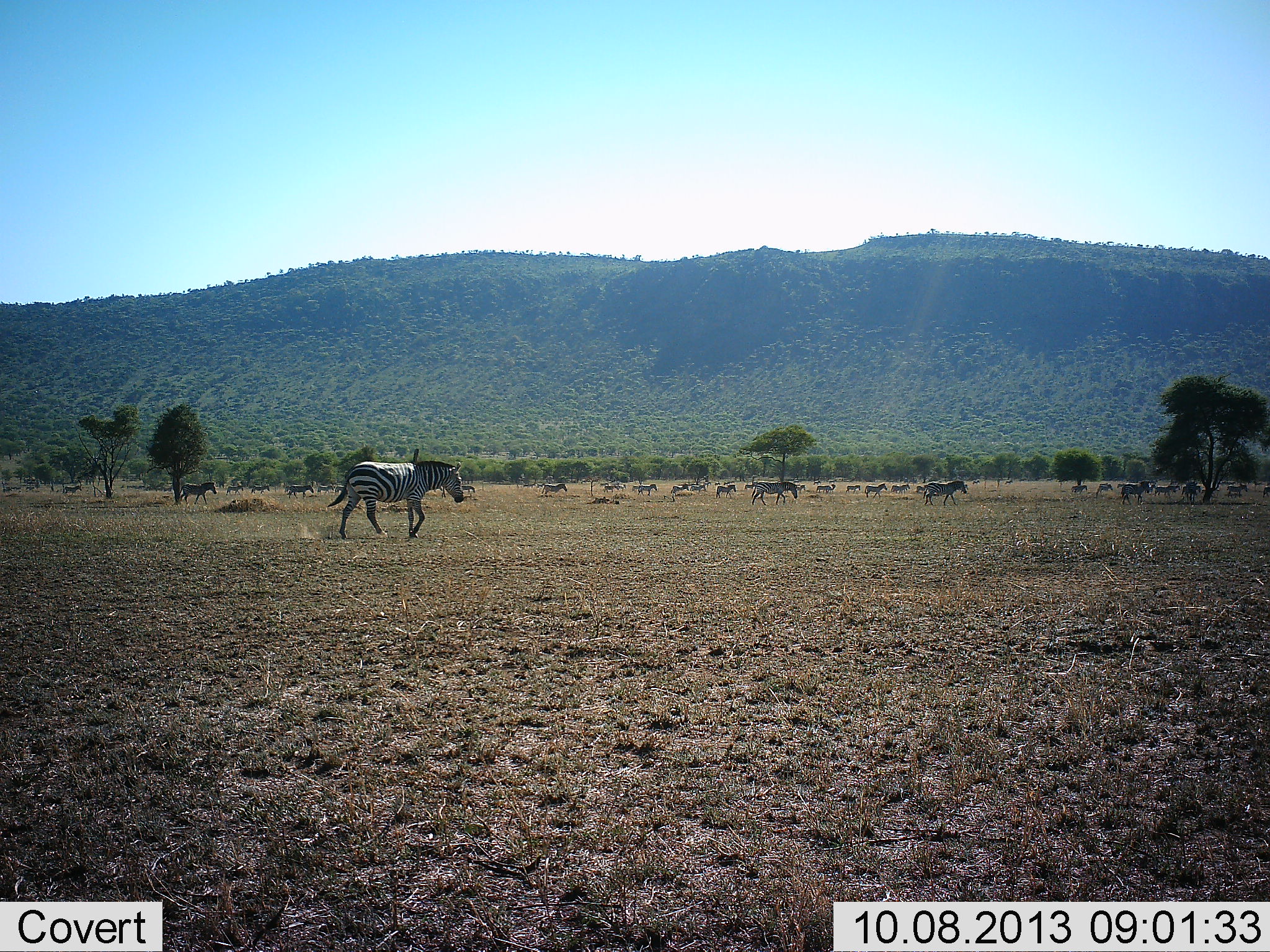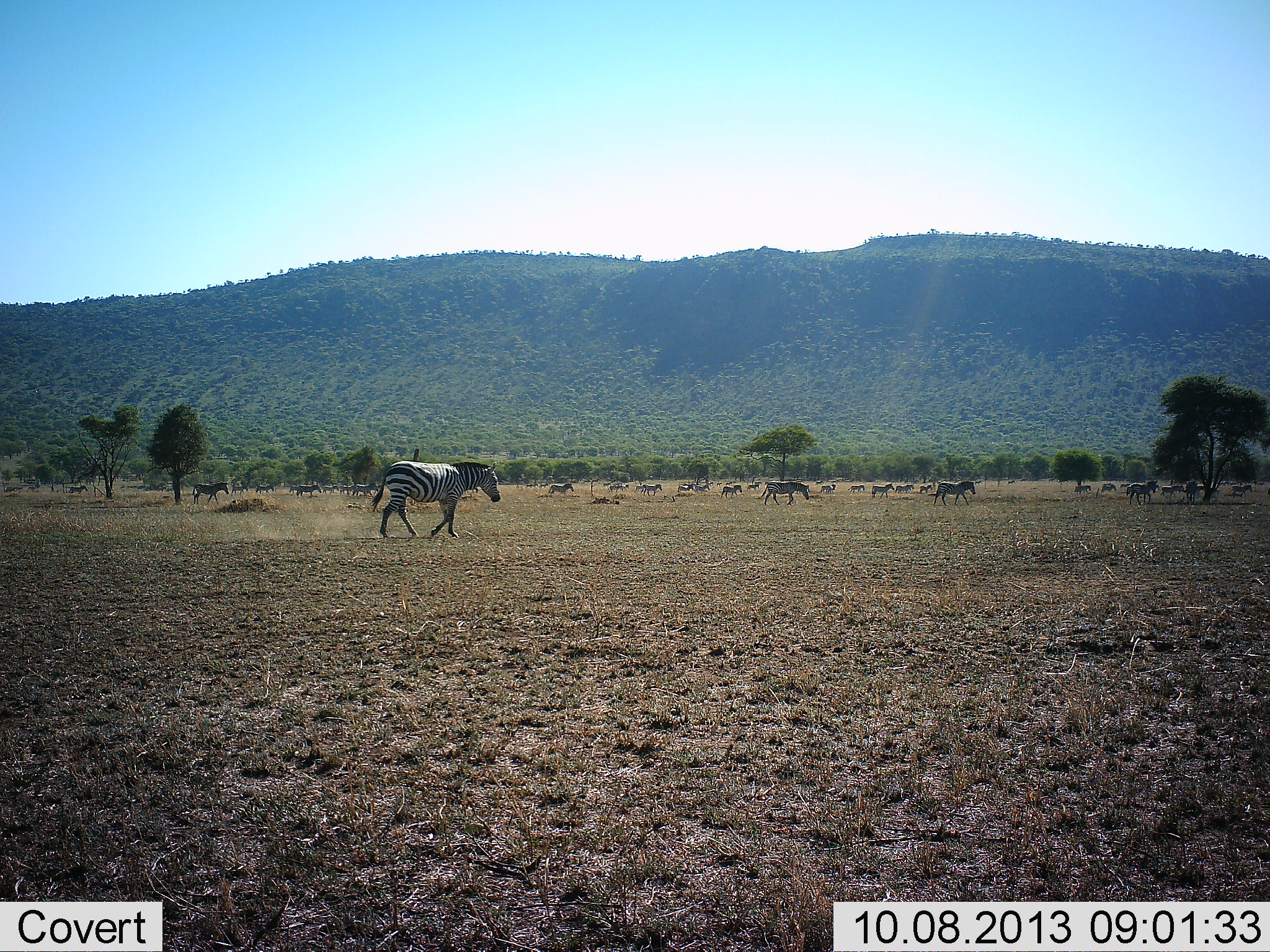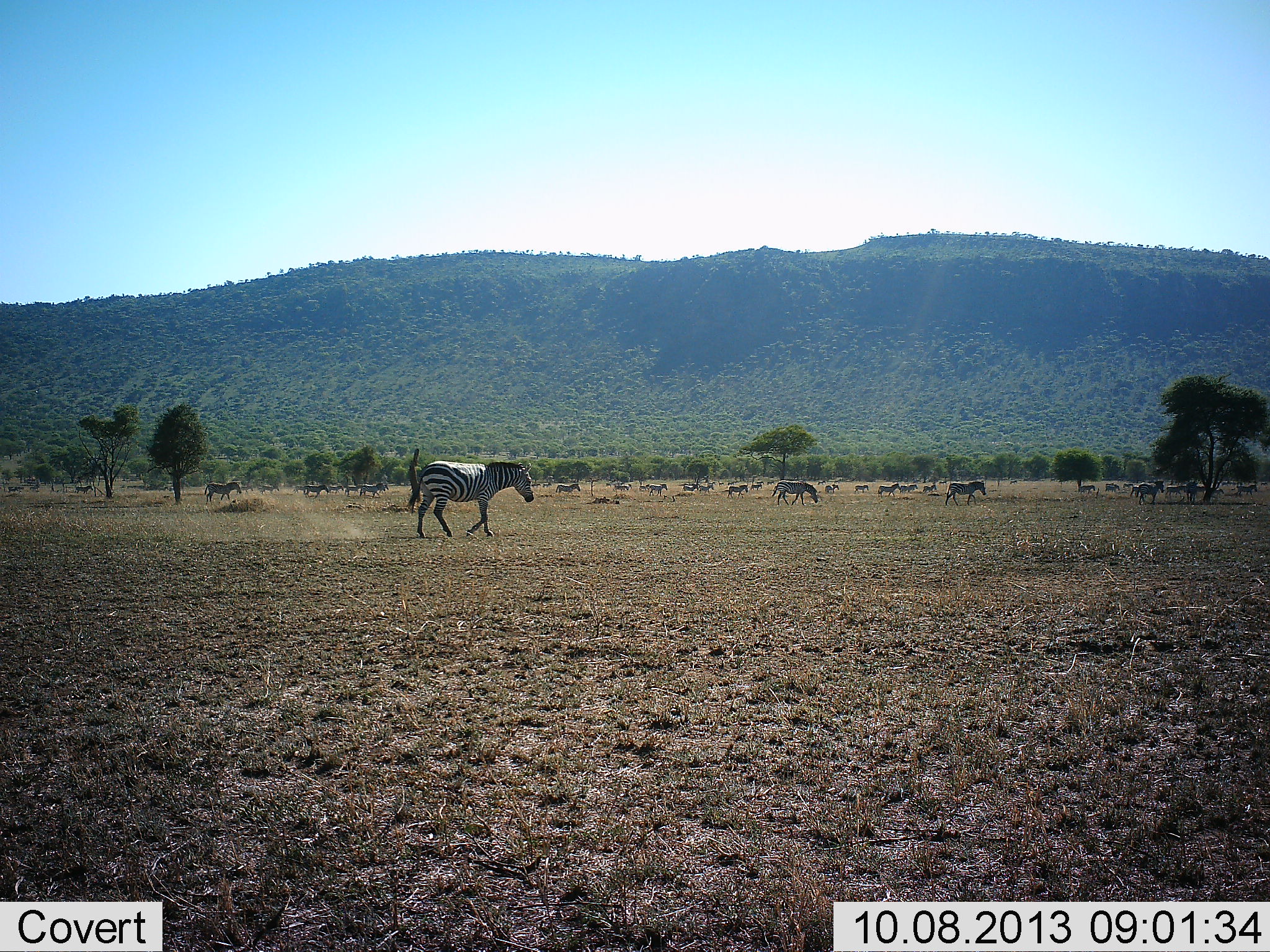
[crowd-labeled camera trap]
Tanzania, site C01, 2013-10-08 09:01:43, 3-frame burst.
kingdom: Animalia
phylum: Chordata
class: Mammalia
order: Perissodactyla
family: Equidae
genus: Equus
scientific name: Equus quagga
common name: plains zebra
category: zebra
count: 11-50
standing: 10%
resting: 0%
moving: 100%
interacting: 0%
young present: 0%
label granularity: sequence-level